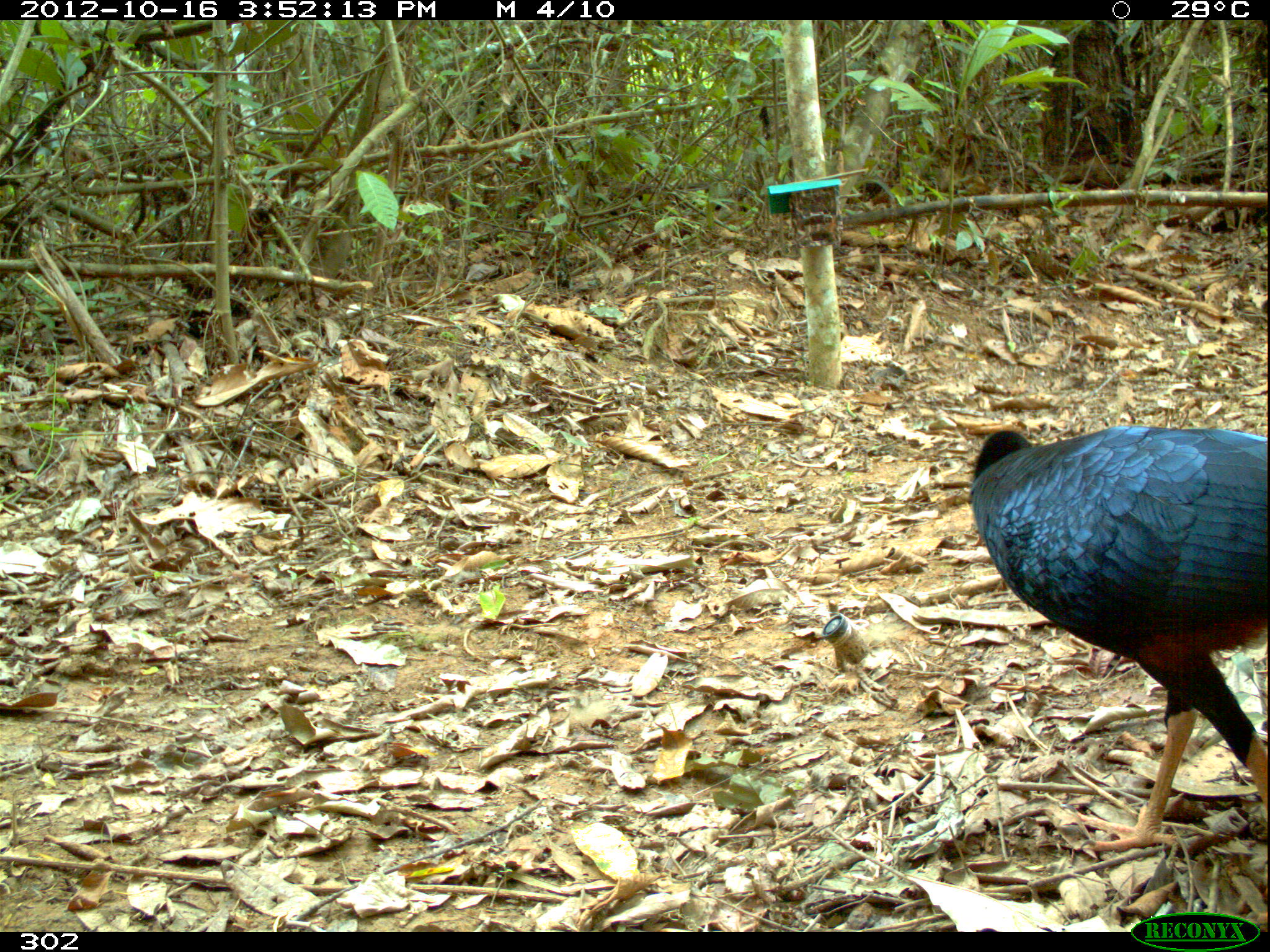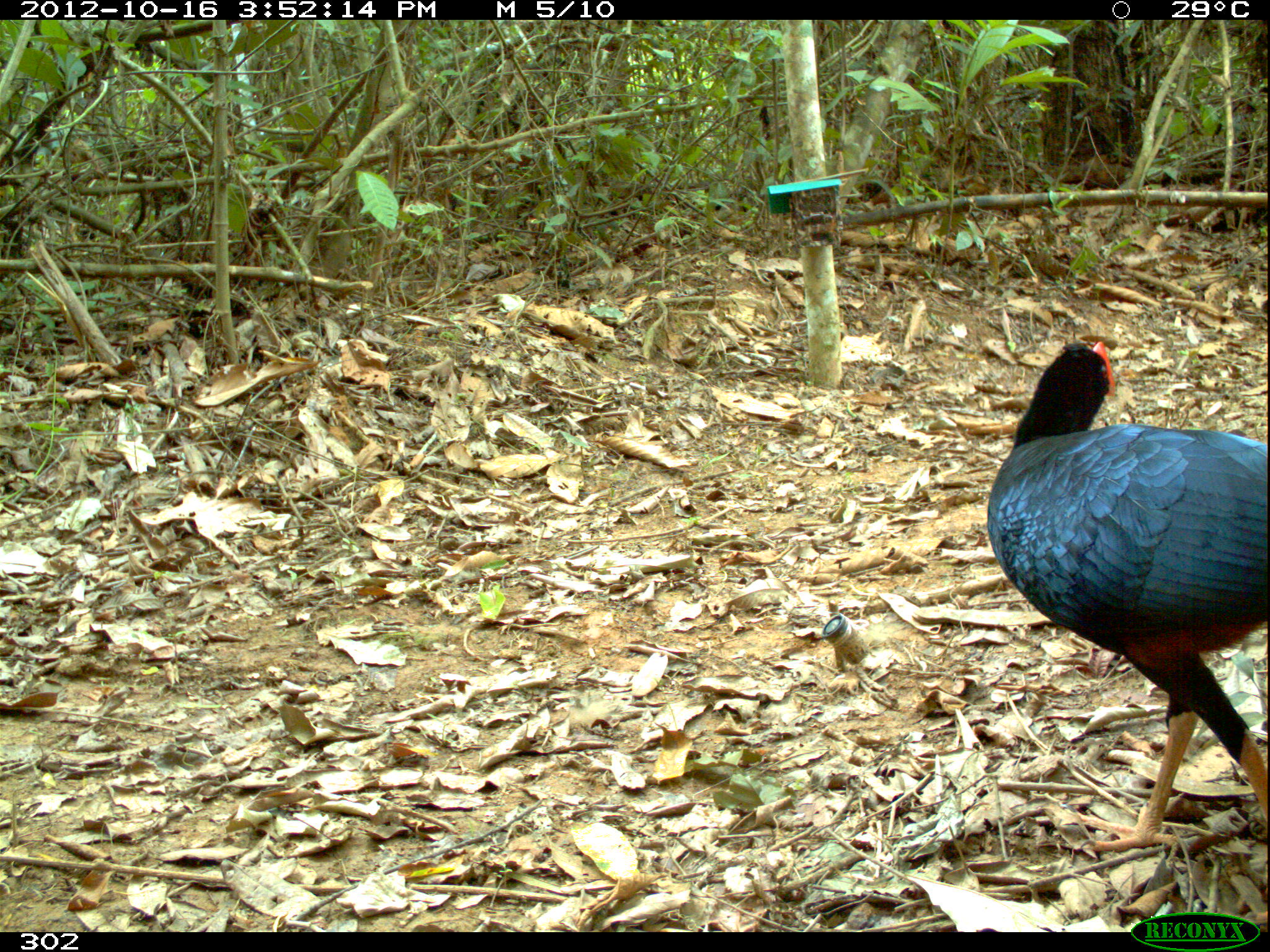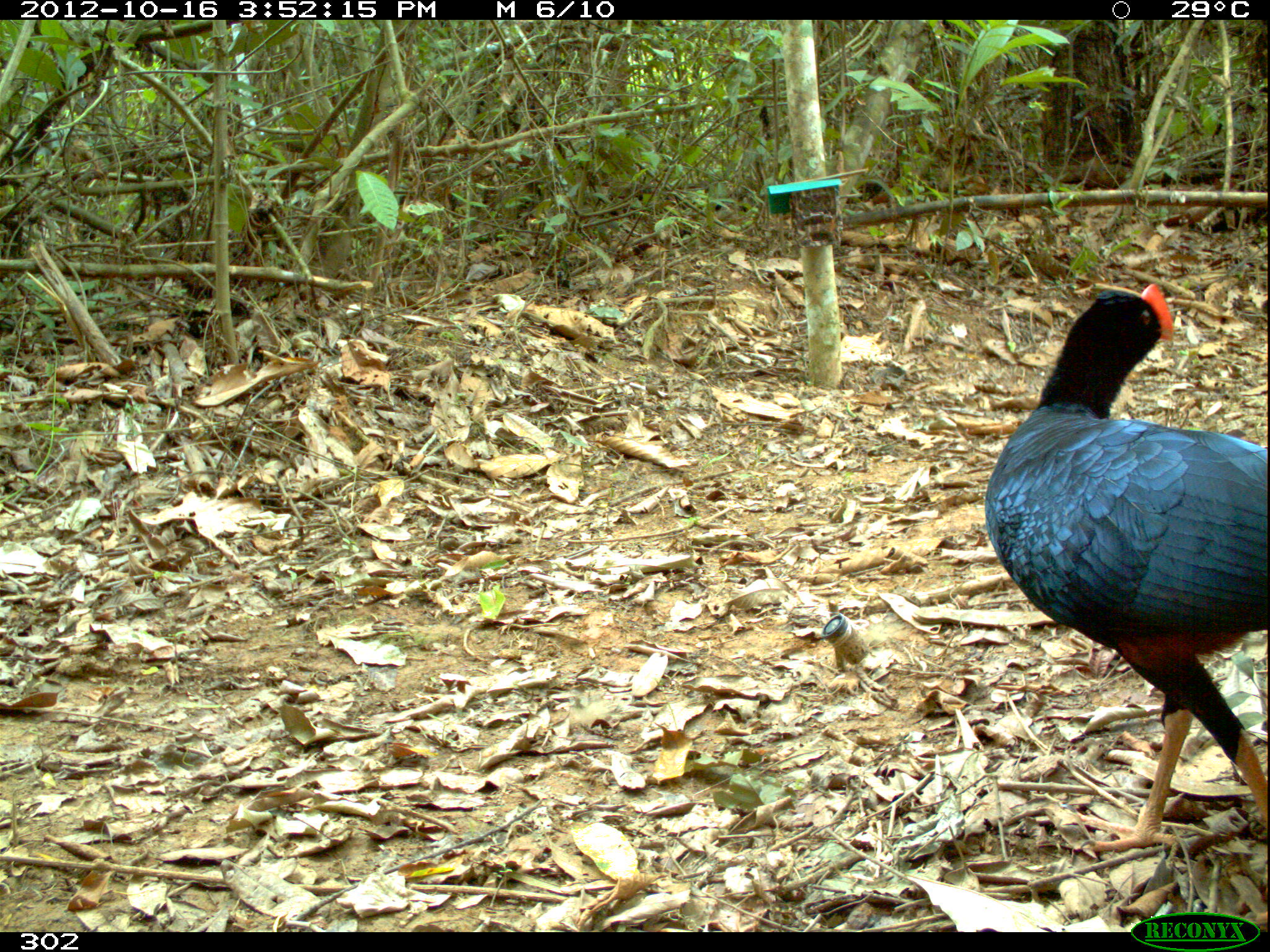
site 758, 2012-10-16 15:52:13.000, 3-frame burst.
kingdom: Animalia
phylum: Chordata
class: Aves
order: Galliformes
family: Cracidae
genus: Mitu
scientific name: Mitu tuberosum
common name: razor-billed curassow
Mitu tuberosum (razor-billed curassow).